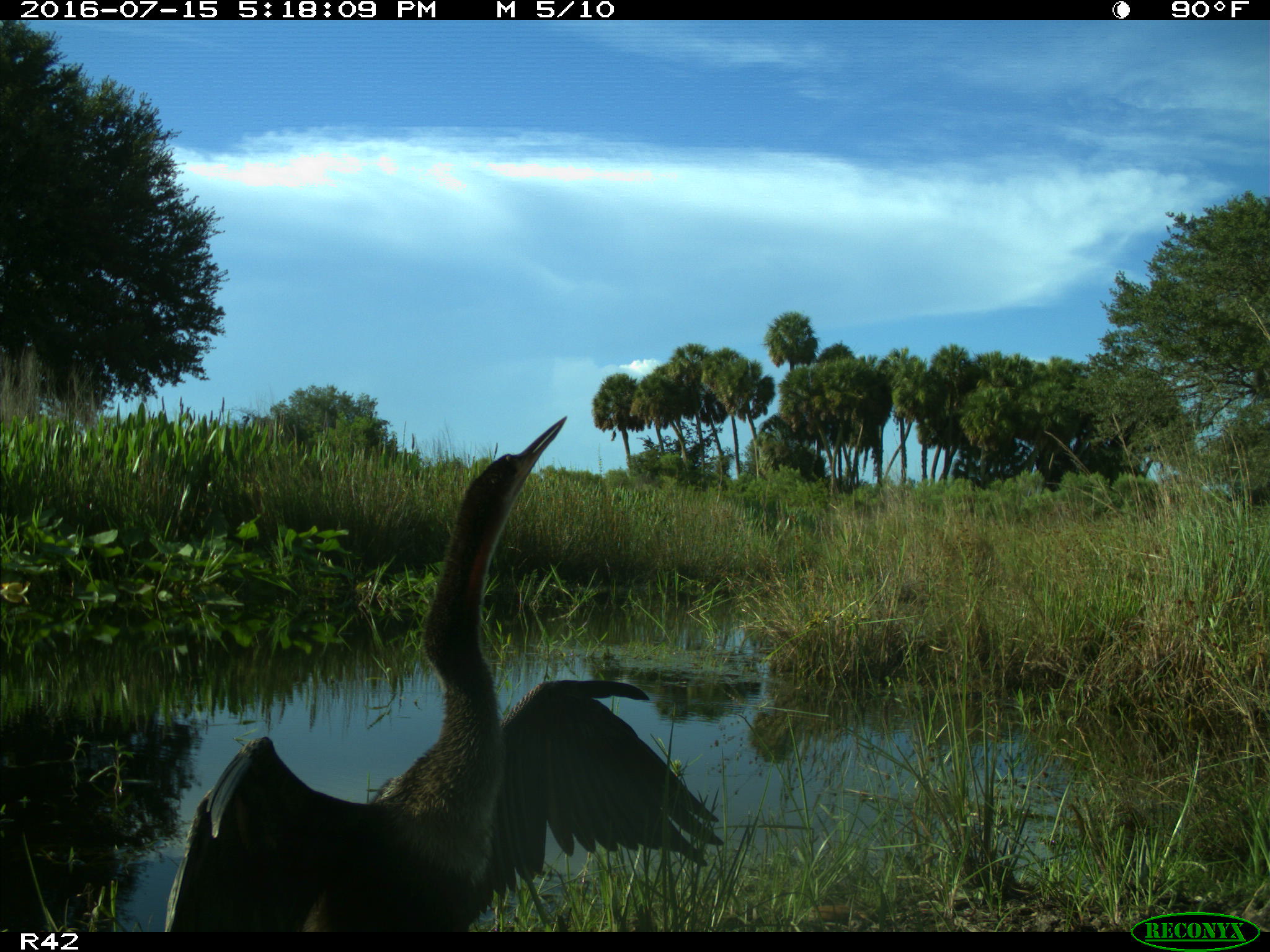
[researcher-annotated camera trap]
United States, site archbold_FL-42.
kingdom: Animalia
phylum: Chordata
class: Aves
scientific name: Aves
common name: birds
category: unidentified bird